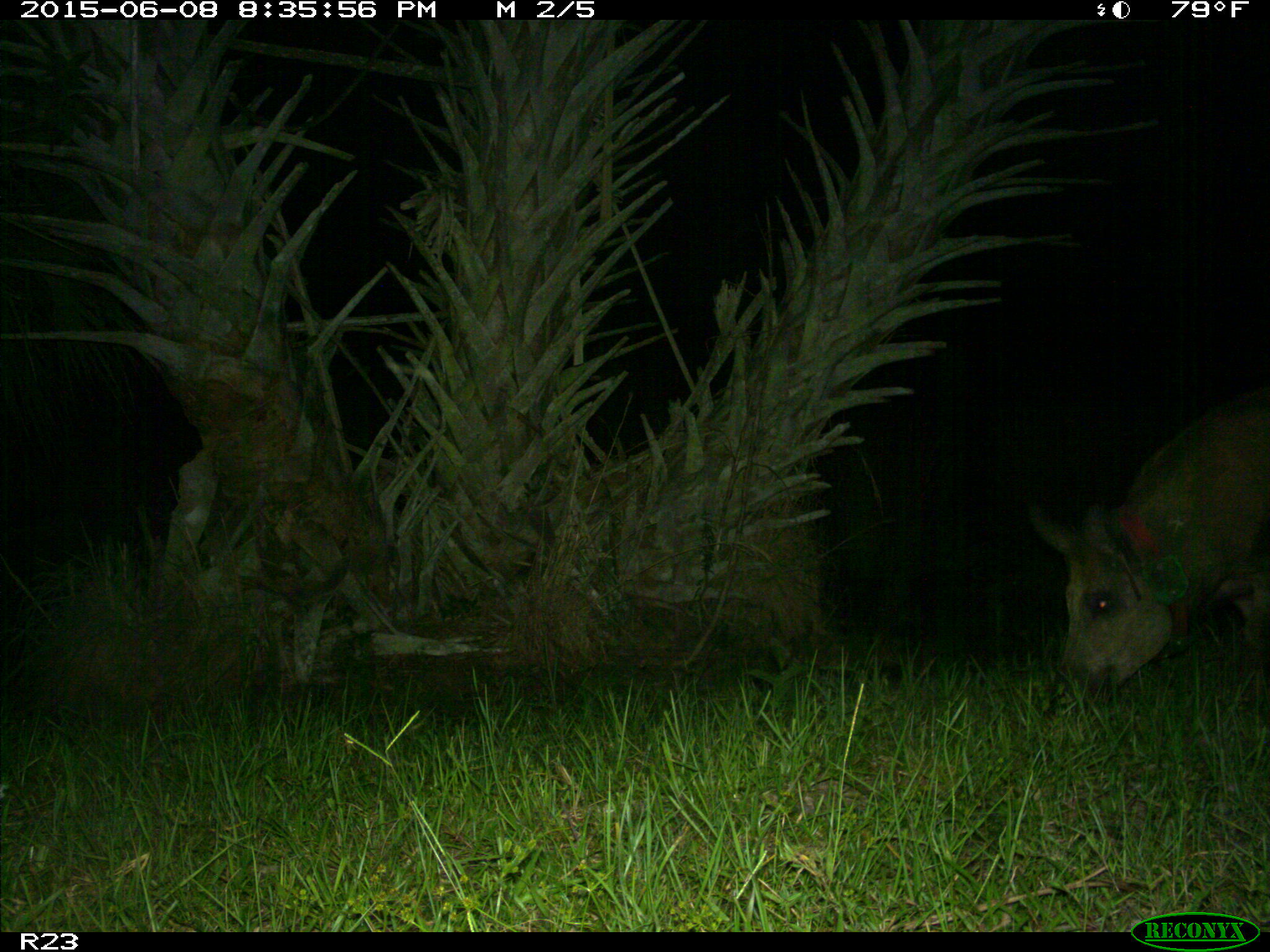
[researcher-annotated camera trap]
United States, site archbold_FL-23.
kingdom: Animalia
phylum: Chordata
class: Mammalia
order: Artiodactyla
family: Bovidae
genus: Bos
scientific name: Bos taurus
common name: domestic cow